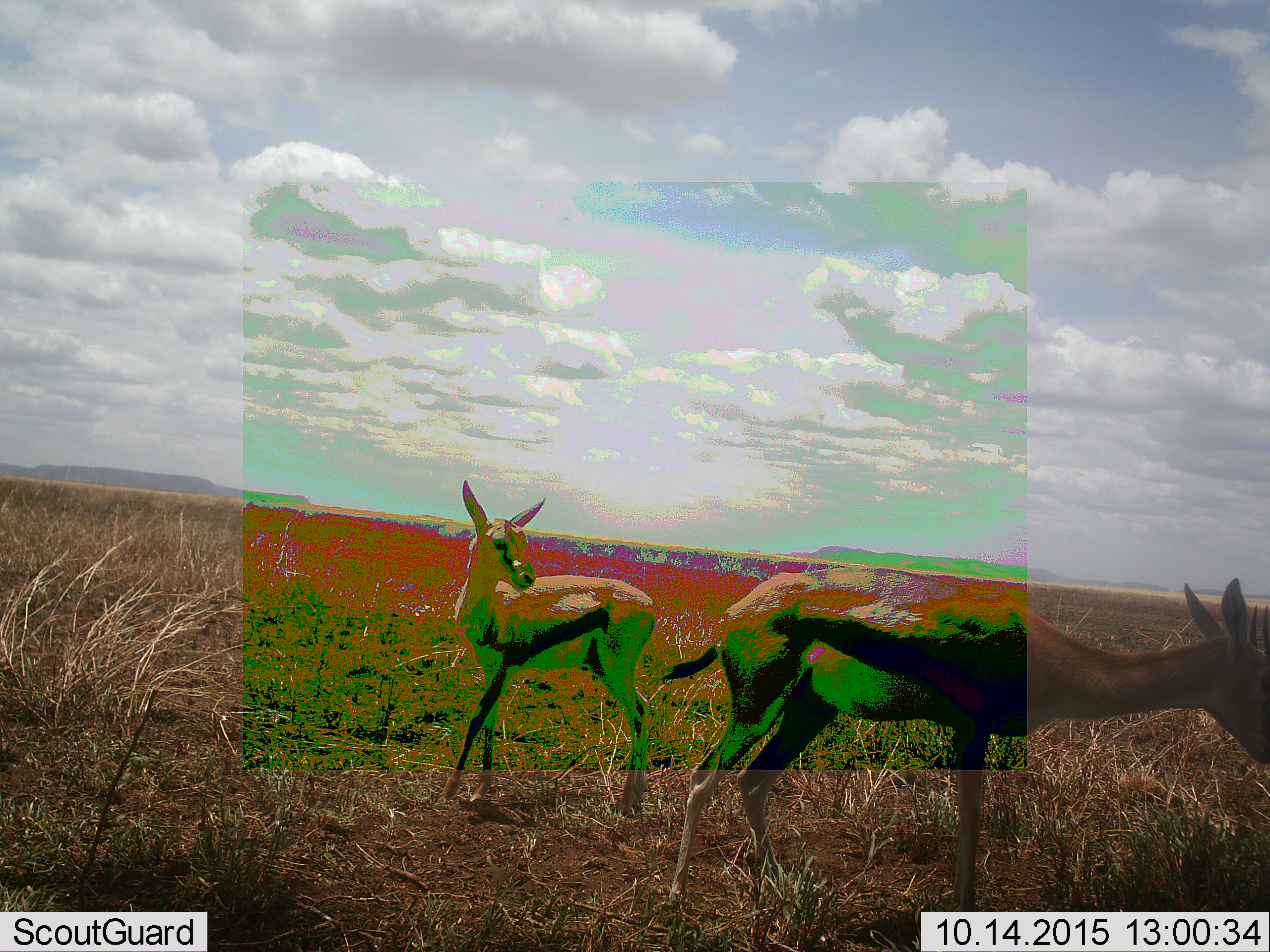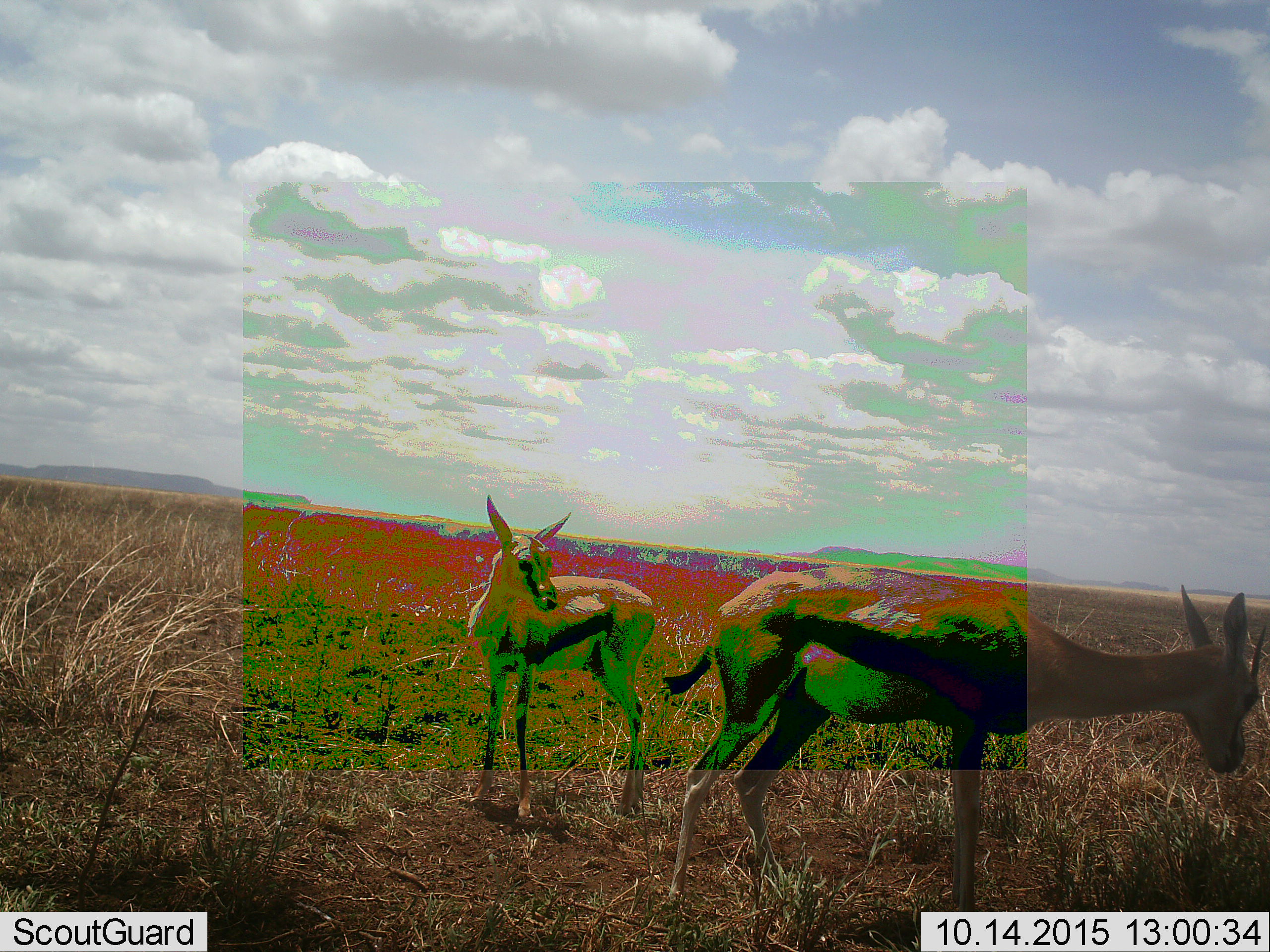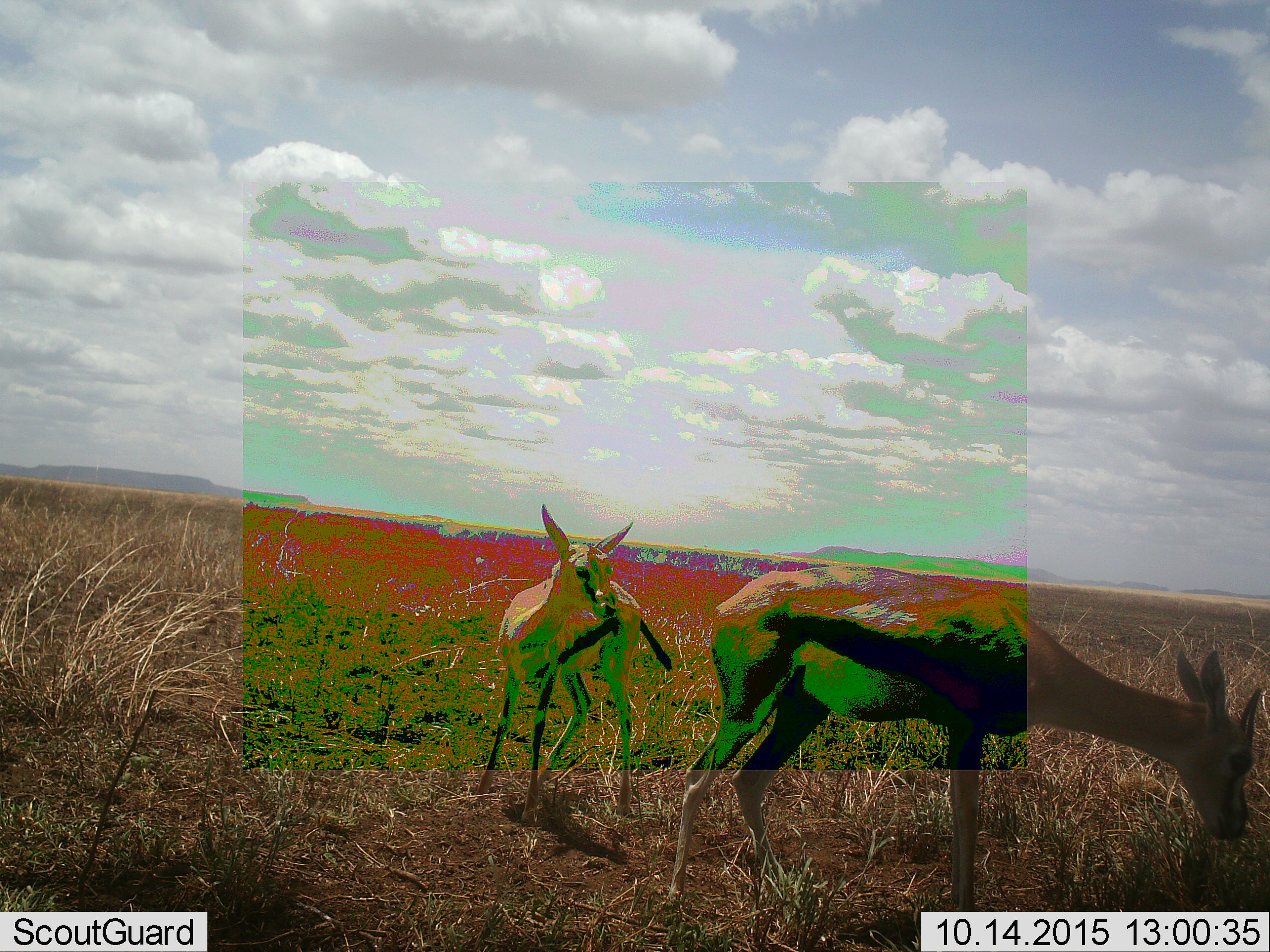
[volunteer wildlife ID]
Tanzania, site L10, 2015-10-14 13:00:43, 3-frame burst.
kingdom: Animalia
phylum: Chordata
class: Mammalia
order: Artiodactyla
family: Bovidae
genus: Eudorcas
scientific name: Eudorcas thomsonii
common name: thomson's gazelle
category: gazellethomsons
Gazellethomsons (thomson's gazelle) (Eudorcas thomsonii), count 2. Behavior (volunteer vote fractions): standing 67%, resting 0%, moving 22%, interacting 0%. Young present (vote fraction): 22%. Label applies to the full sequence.